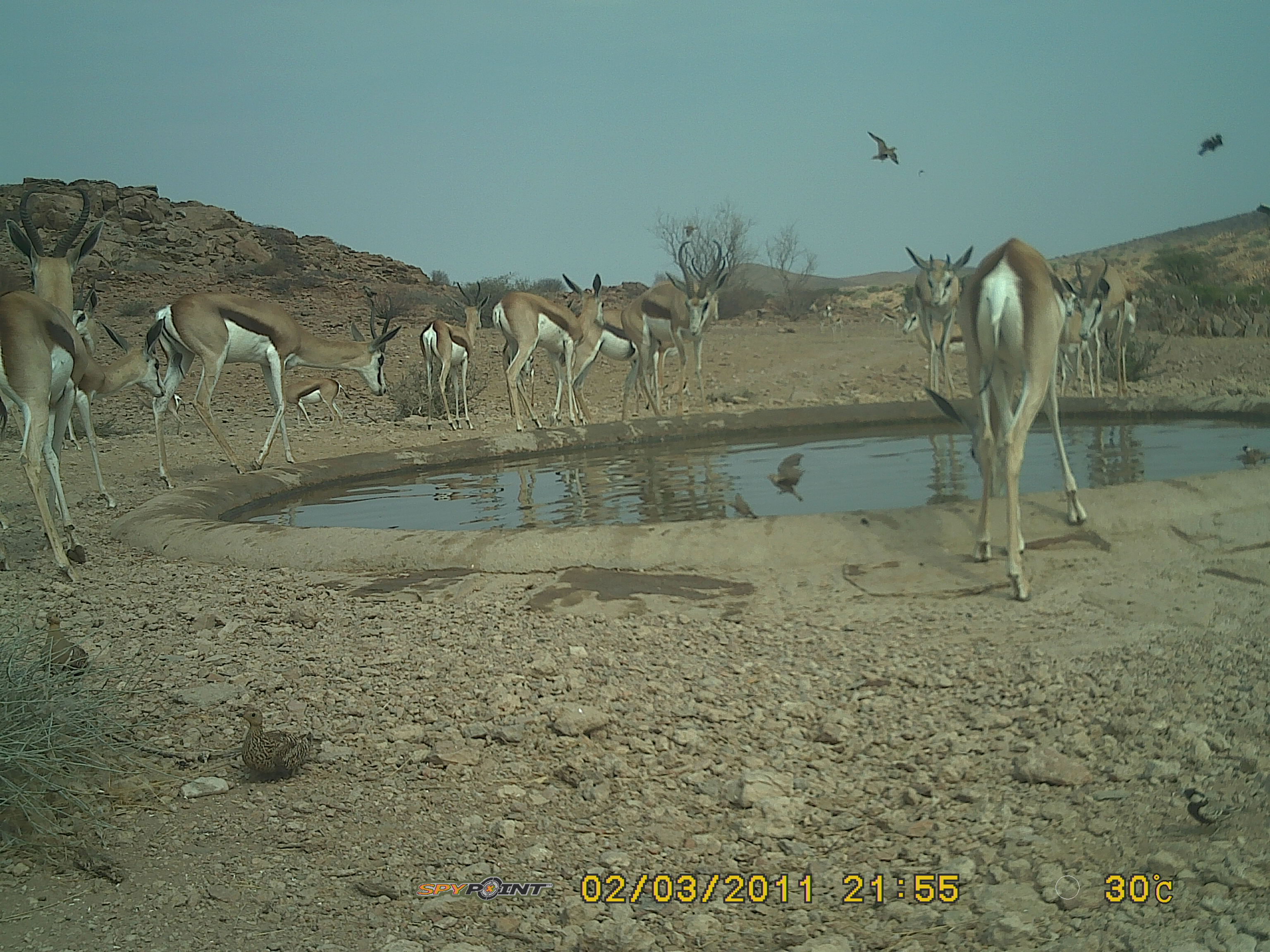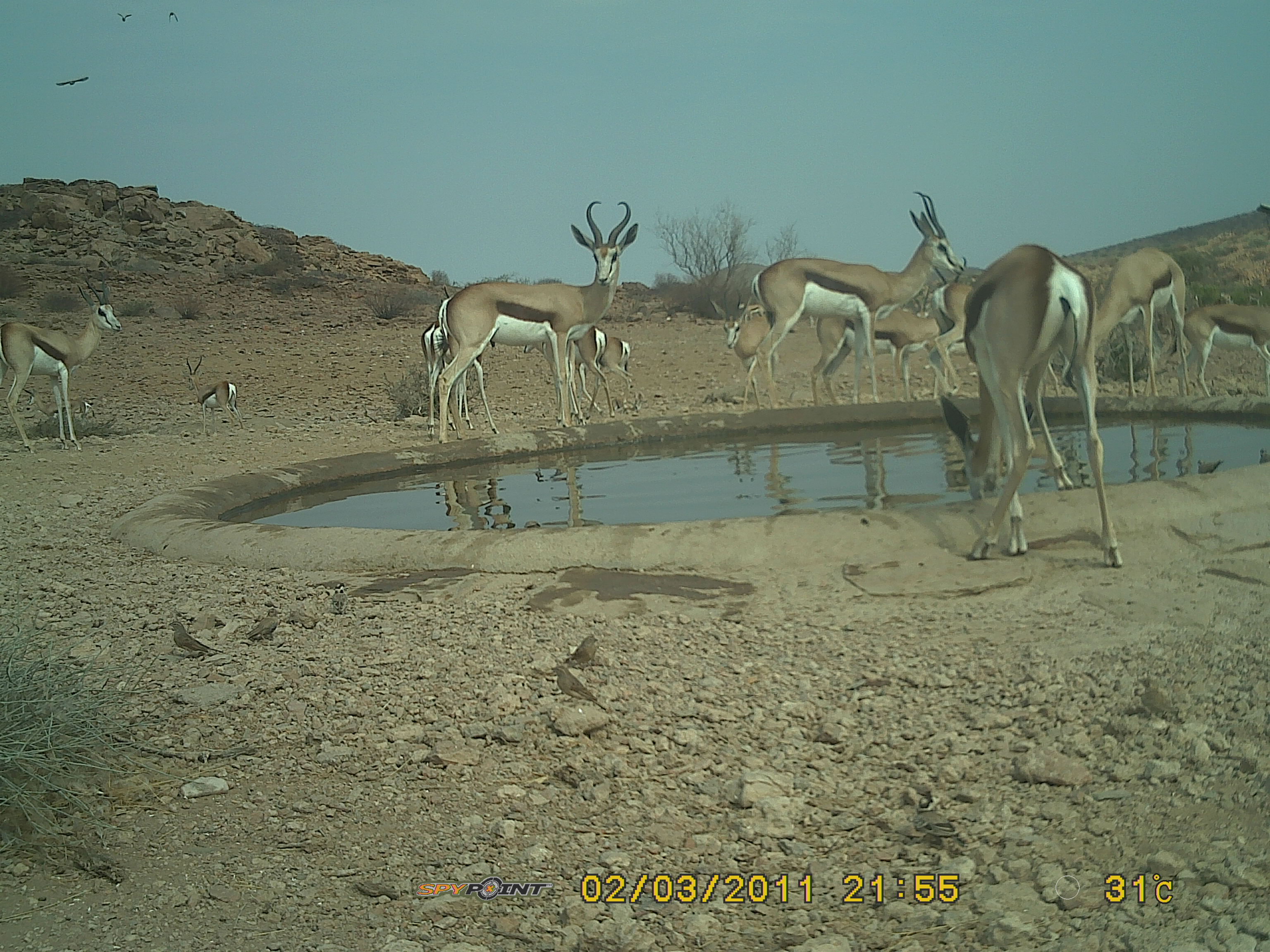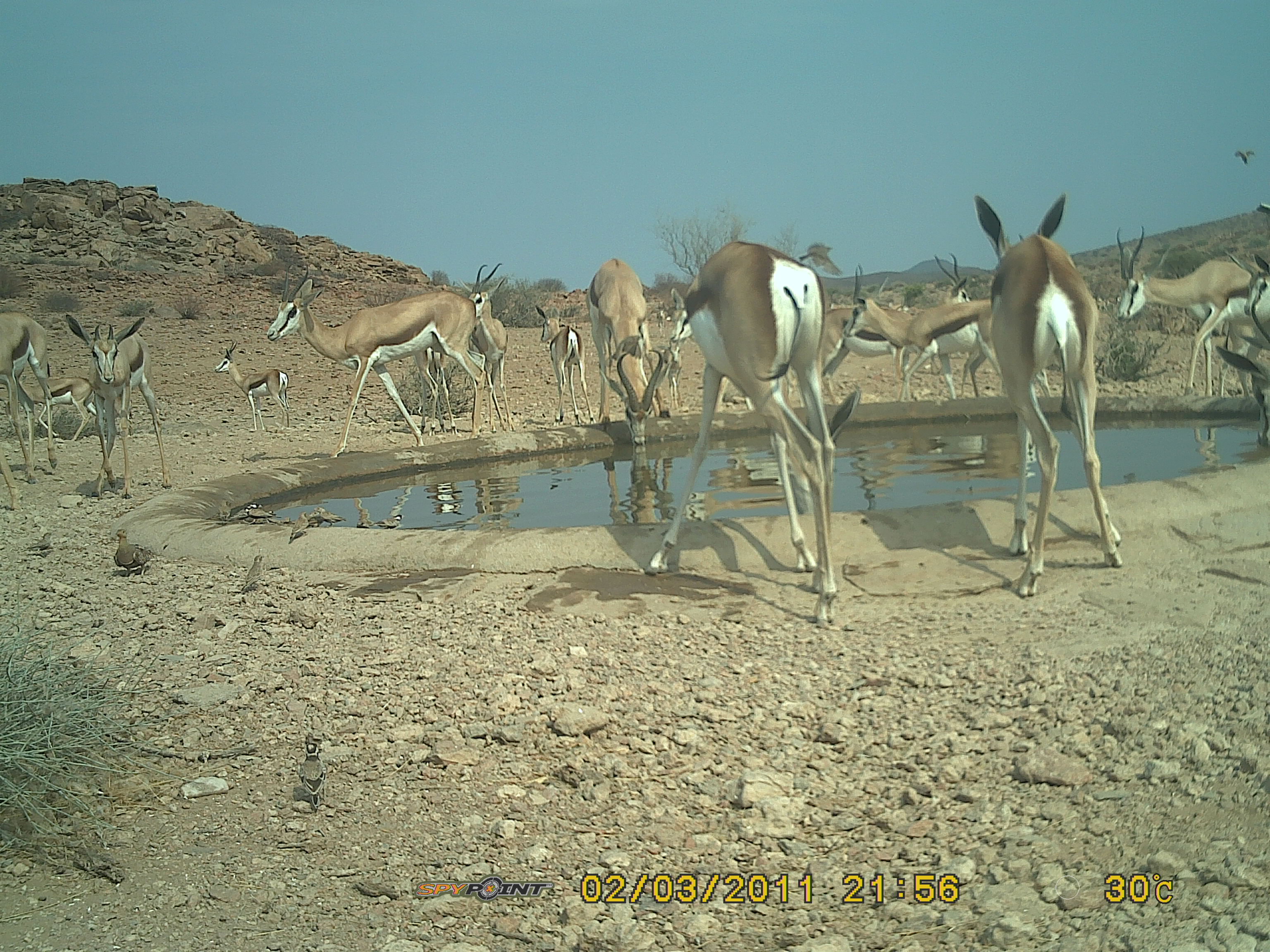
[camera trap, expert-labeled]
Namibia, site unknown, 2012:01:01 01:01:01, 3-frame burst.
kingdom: Animalia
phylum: Chordata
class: Mammalia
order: Artiodactyla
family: Bovidae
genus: Antidorcas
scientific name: Antidorcas marsupialis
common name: springbok